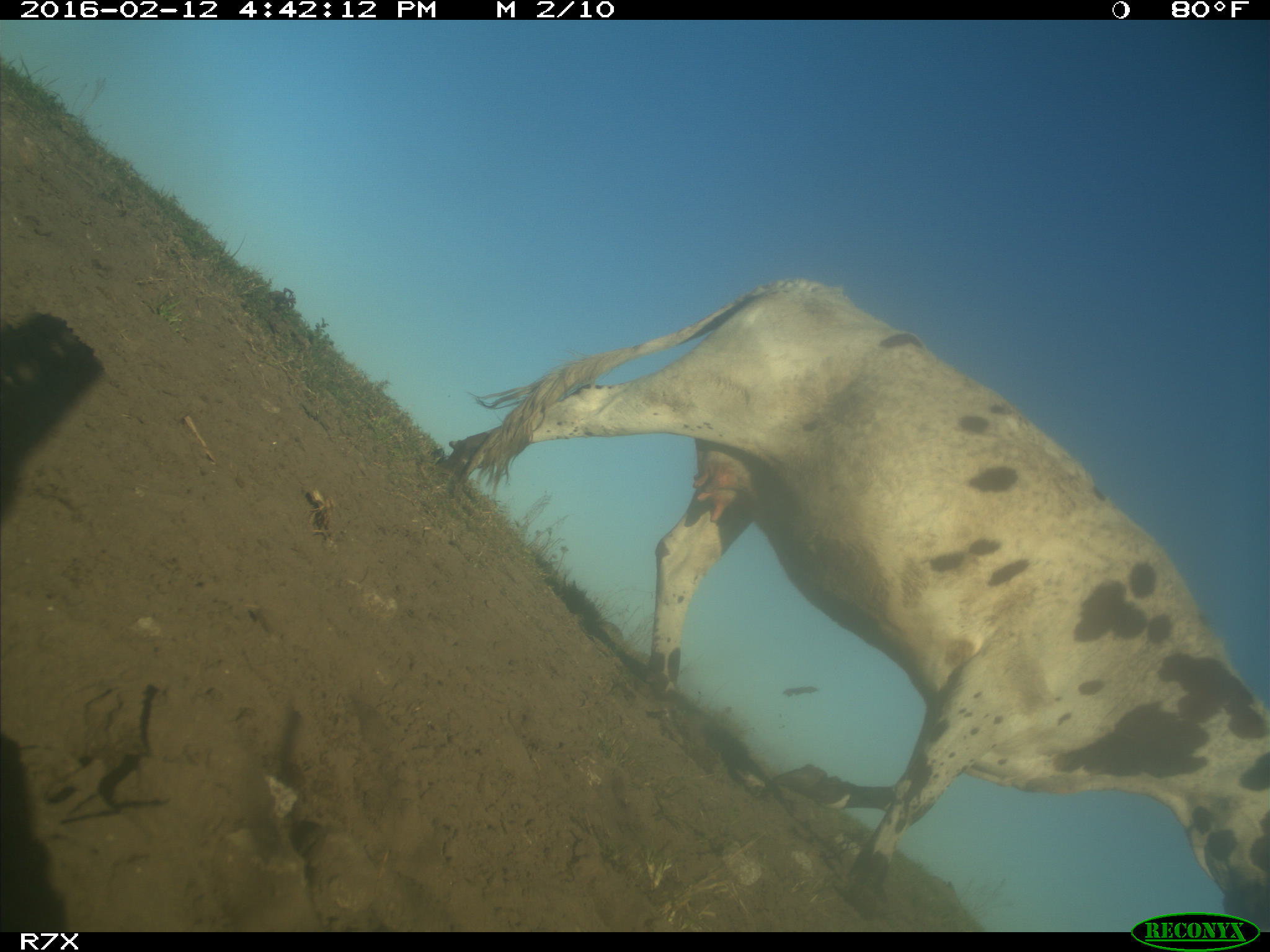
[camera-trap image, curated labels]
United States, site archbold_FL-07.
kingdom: Animalia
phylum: Chordata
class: Mammalia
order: Artiodactyla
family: Bovidae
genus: Bos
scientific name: Bos taurus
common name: domestic cow